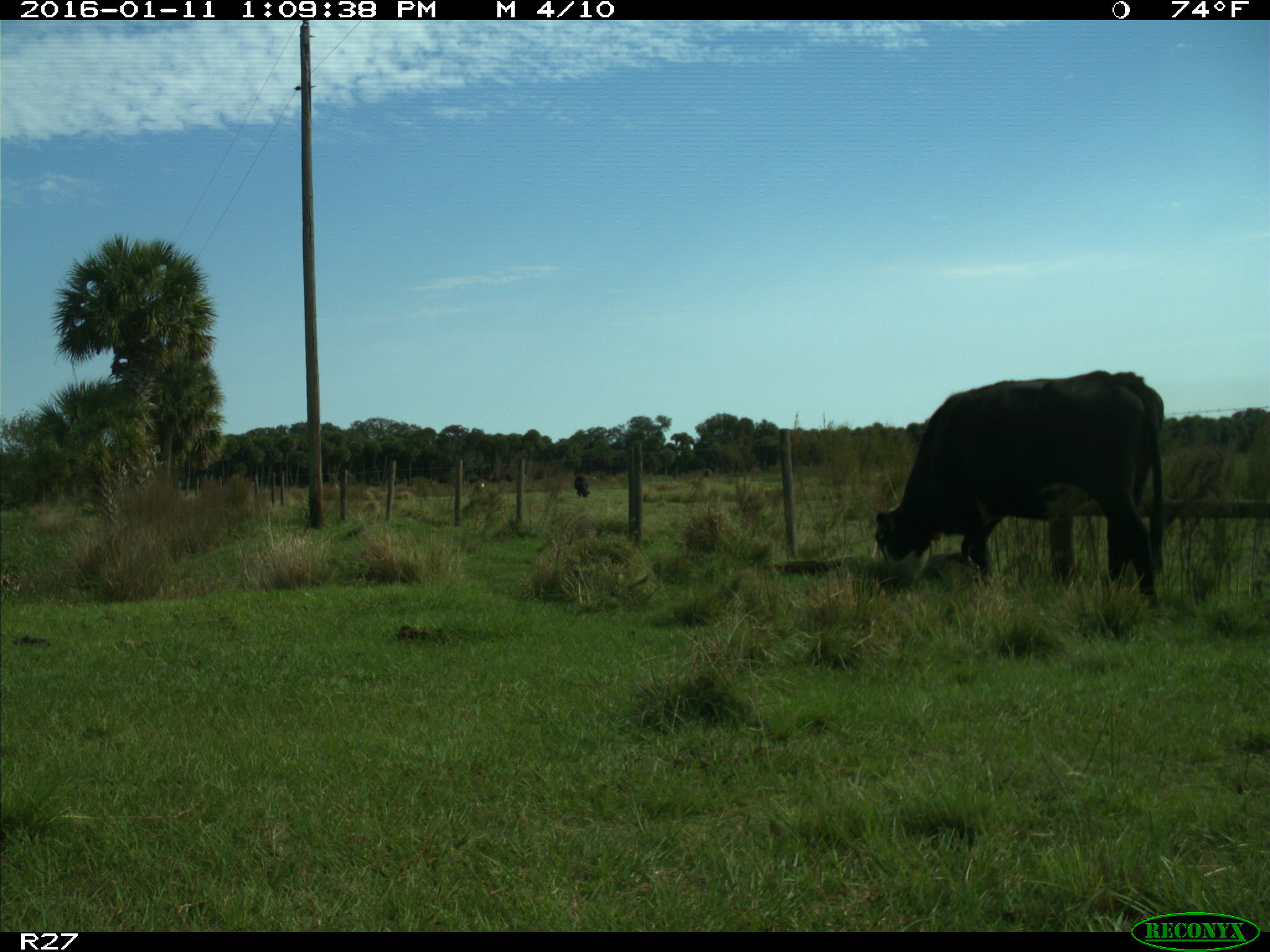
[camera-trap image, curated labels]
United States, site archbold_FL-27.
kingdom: Animalia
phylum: Chordata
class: Mammalia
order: Artiodactyla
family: Bovidae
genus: Bos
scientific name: Bos taurus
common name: domestic cow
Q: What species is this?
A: Bos taurus (domestic cow).